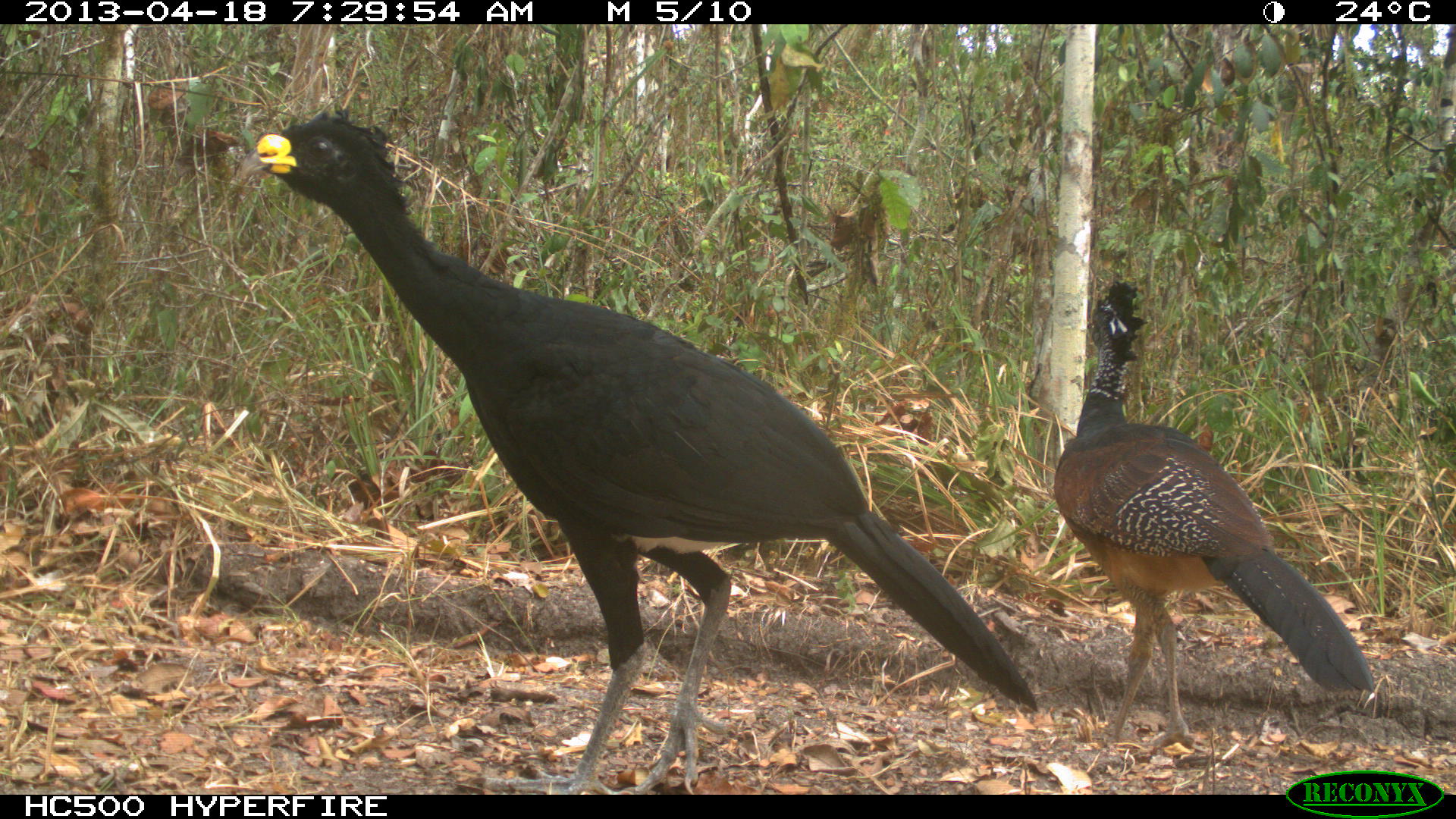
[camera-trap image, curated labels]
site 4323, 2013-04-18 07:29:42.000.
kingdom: Animalia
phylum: Chordata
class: Aves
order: Galliformes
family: Cracidae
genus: Crax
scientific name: Crax rubra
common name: great curassow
Crax rubra (great curassow), count 3.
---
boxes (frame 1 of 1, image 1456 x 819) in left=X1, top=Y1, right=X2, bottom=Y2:
crax rubra: left=254, top=106, right=1040, bottom=794; left=1054, top=276, right=1378, bottom=752